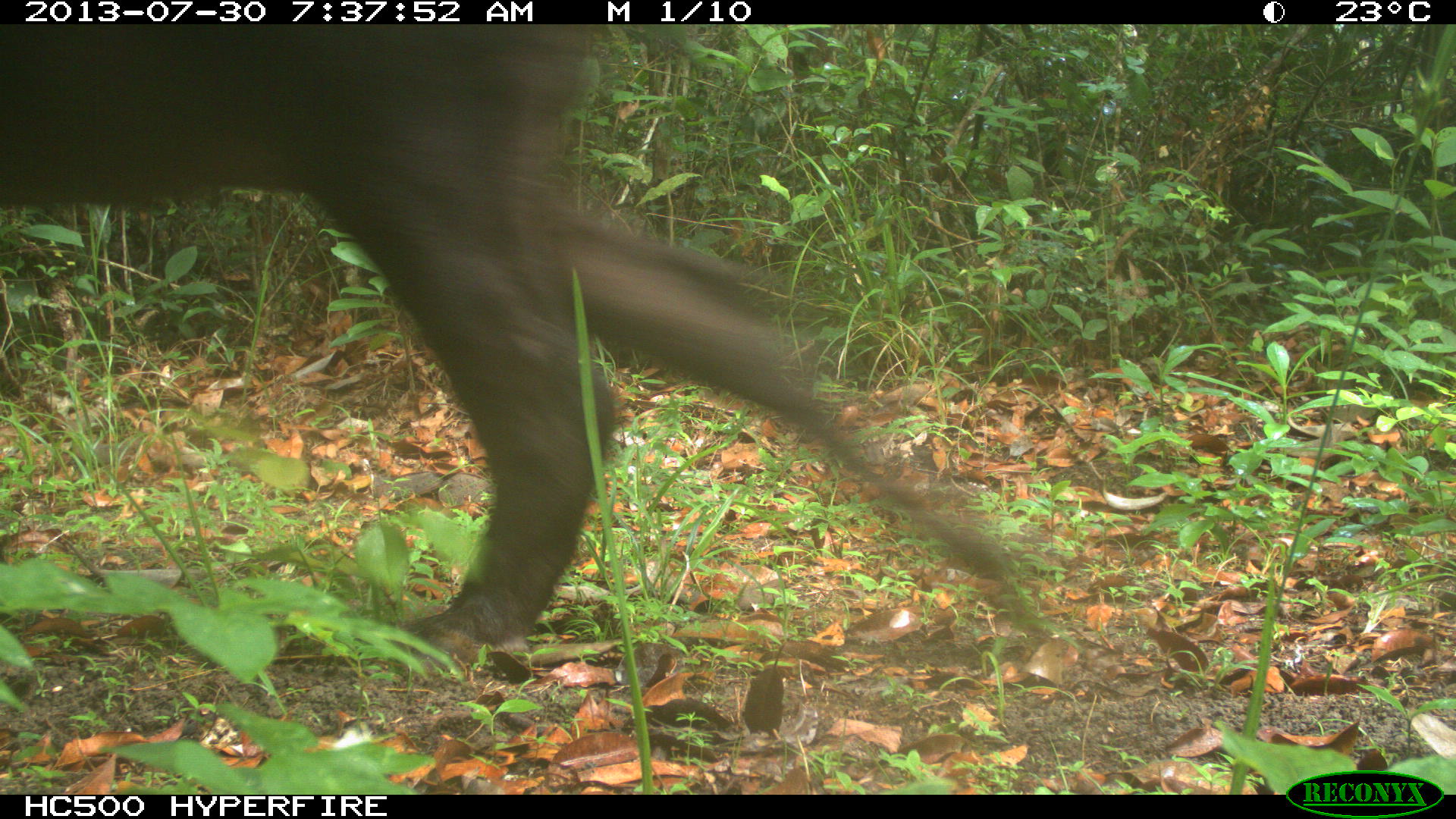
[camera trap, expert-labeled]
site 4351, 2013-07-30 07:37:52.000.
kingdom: Animalia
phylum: Chordata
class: Mammalia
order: Perissodactyla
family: Tapiridae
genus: Tapirus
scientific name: Tapirus bairdii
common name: baird's tapir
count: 1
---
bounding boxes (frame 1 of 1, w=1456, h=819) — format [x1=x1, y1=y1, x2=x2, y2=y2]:
tapirus bairdii: [x1=1, y1=22, x2=1056, y2=680]